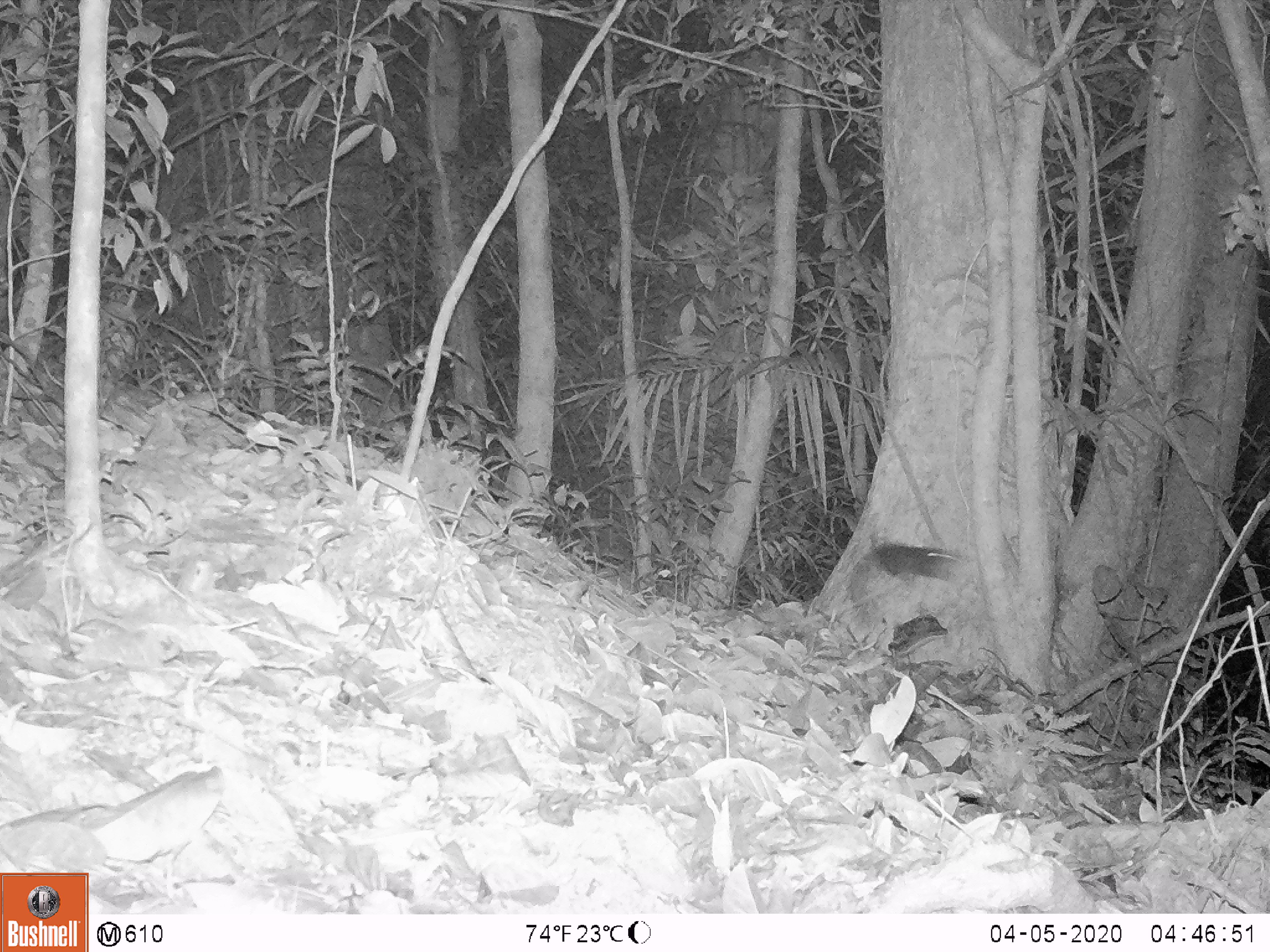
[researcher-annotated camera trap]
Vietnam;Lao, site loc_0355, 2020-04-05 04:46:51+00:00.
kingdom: Animalia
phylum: Chordata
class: Mammalia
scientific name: Mammalia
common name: mammal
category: unidentified small mammal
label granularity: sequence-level